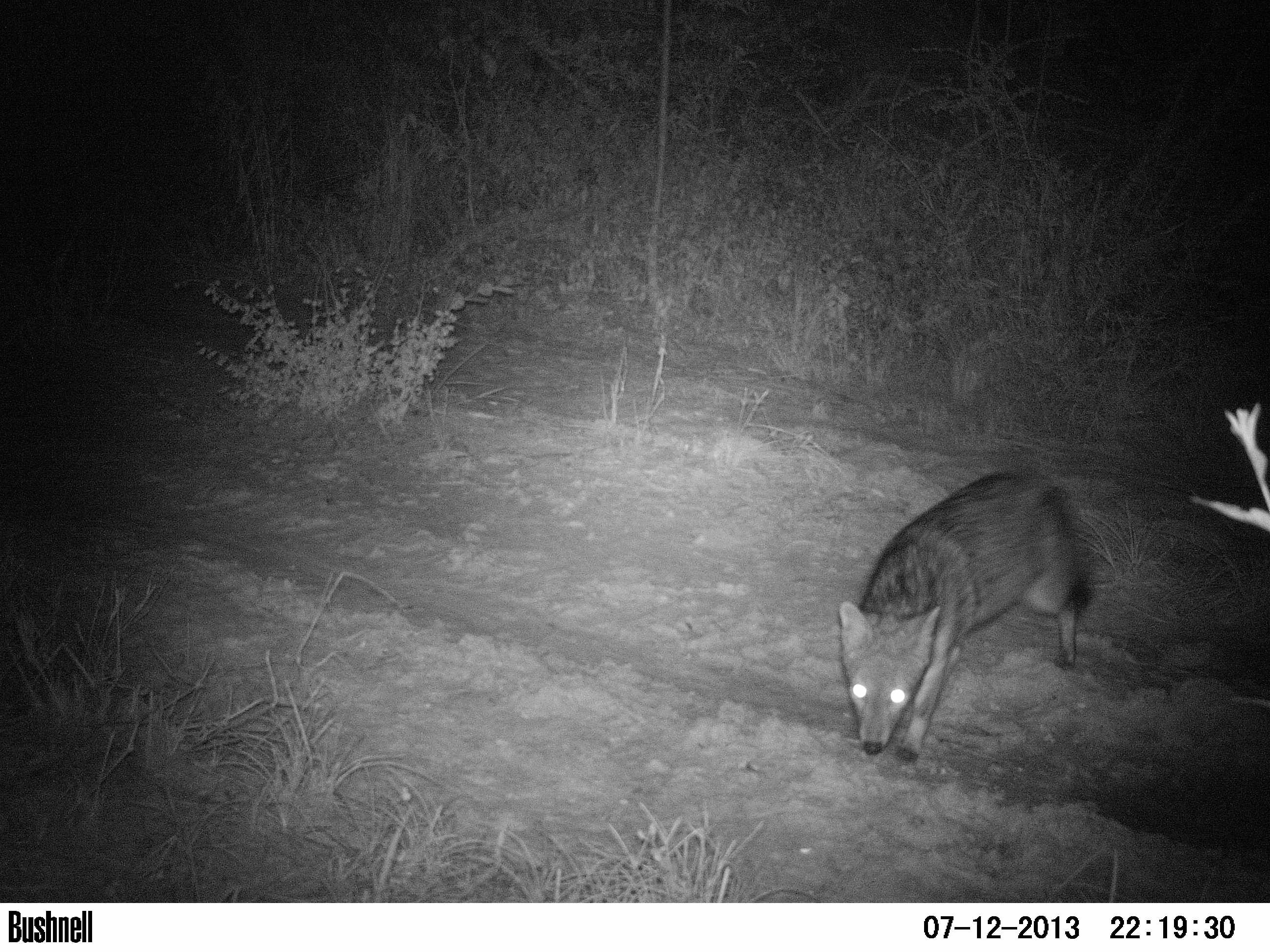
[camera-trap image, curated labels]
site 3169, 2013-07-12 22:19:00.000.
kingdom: Animalia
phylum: Chordata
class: Mammalia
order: Carnivora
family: Canidae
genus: Cerdocyon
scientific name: Cerdocyon thous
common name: crab-eating fox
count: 1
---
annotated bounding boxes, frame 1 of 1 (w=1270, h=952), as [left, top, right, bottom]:
cerdocyon thous: [838, 466, 1091, 763]